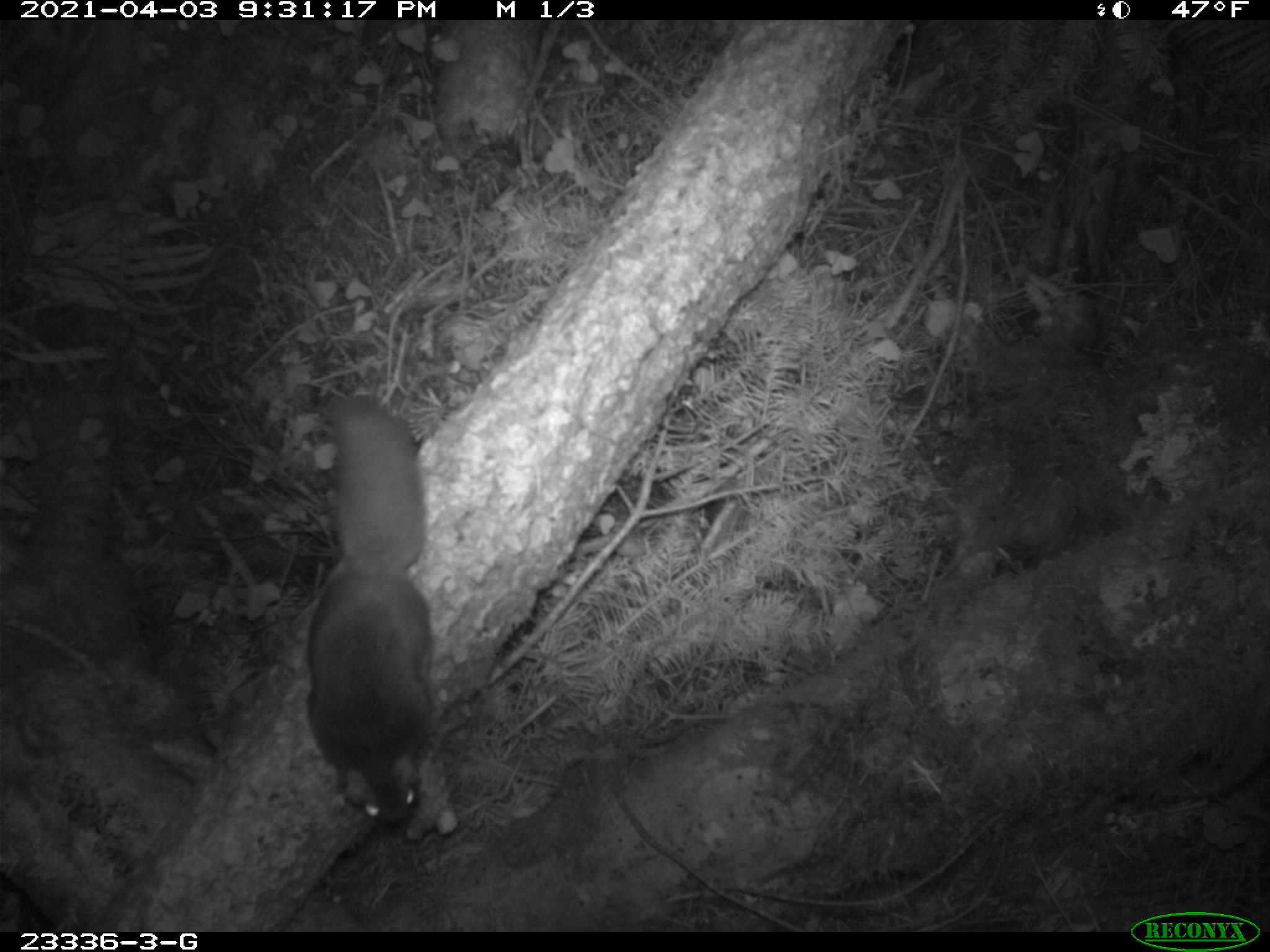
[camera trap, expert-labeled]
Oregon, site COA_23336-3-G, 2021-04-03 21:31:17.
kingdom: Animalia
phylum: Chordata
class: Mammalia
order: Rodentia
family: Sciuridae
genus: Glaucomys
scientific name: Glaucomys oregonensis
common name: humboldt's flying squirrel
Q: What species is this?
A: Humboldt's flying squirrel (Glaucomys oregonensis).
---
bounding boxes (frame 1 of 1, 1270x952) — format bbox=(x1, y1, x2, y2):
humboldt's flying squirrel: bbox=(291, 389, 443, 840)